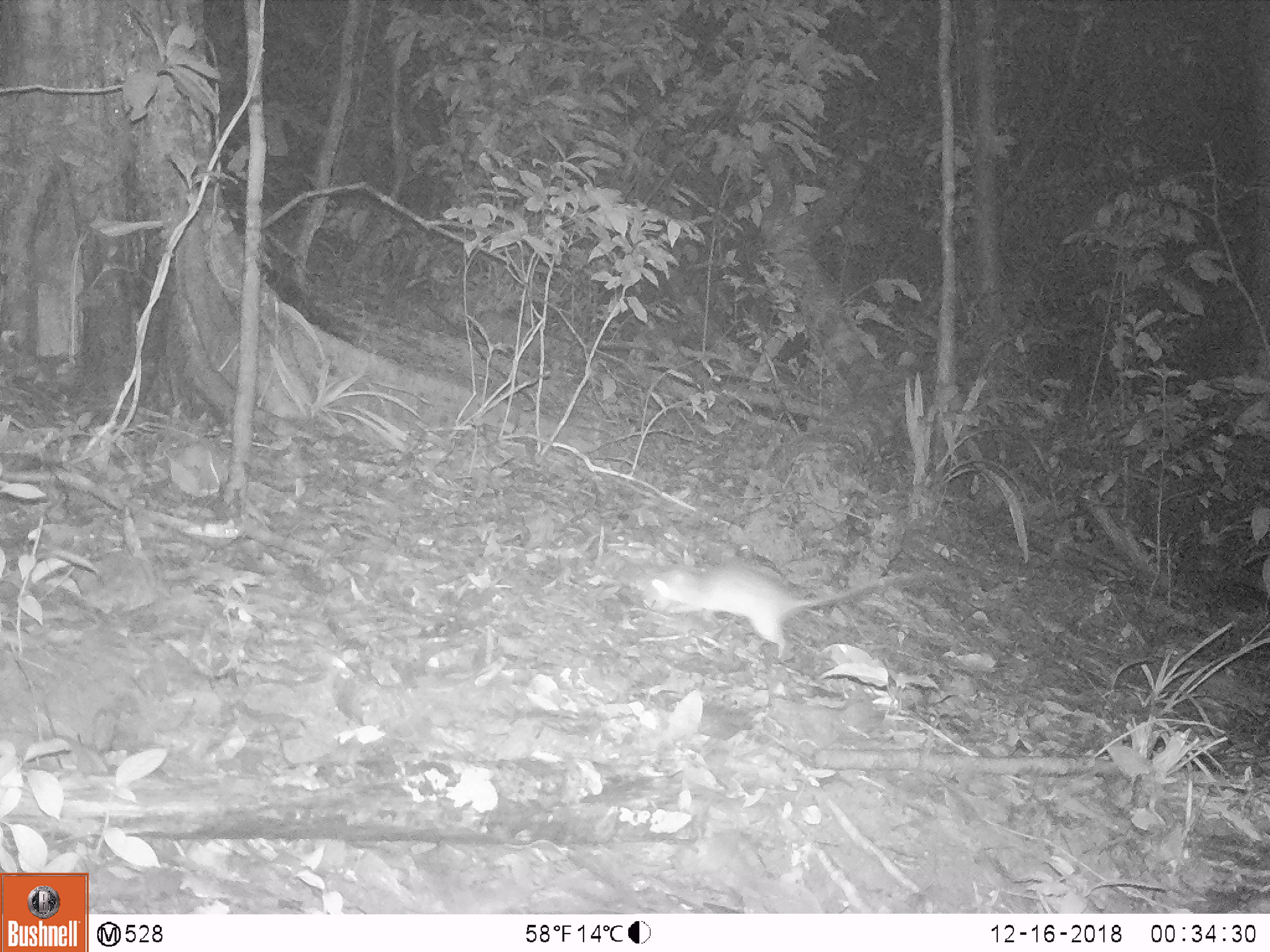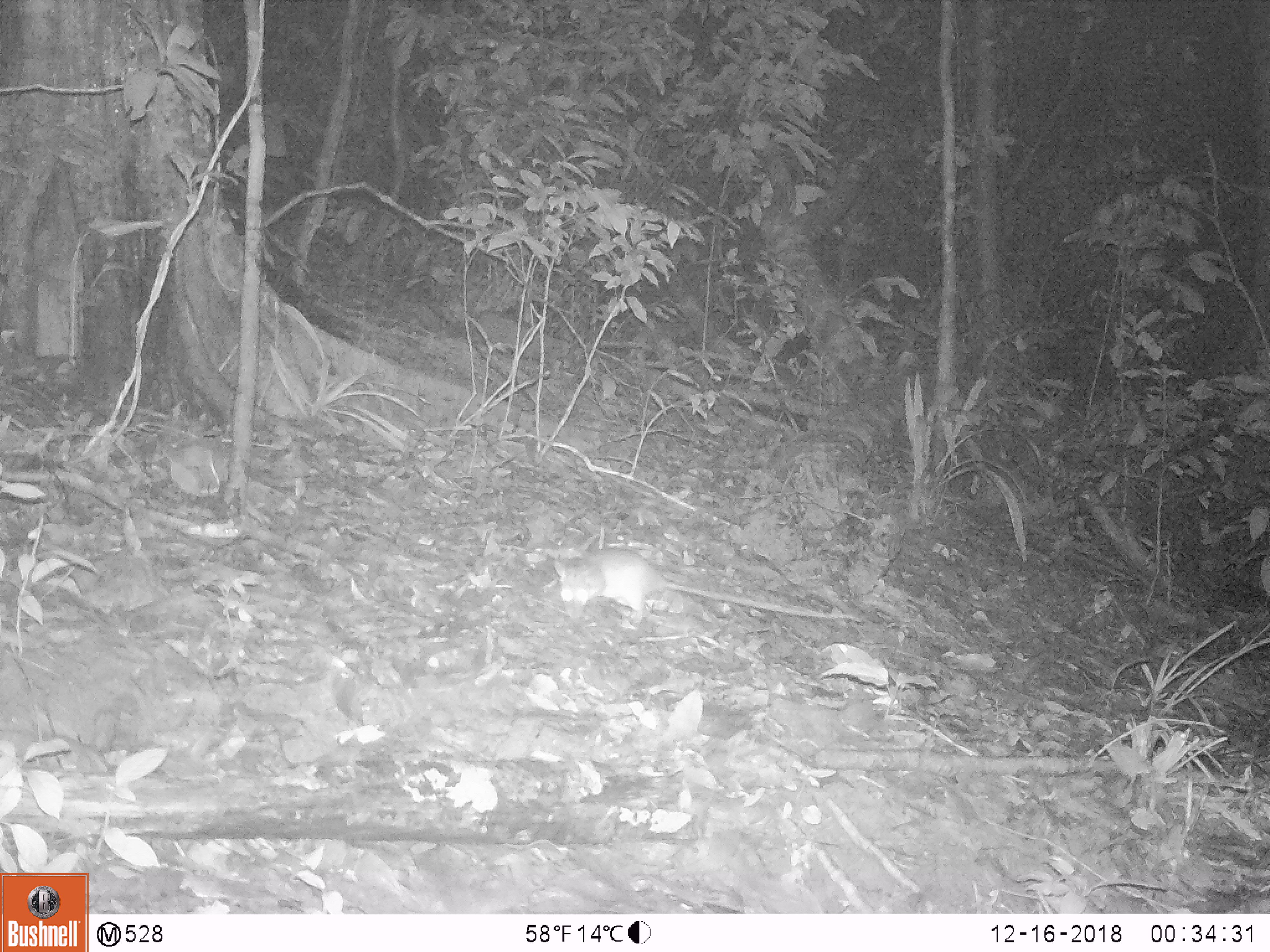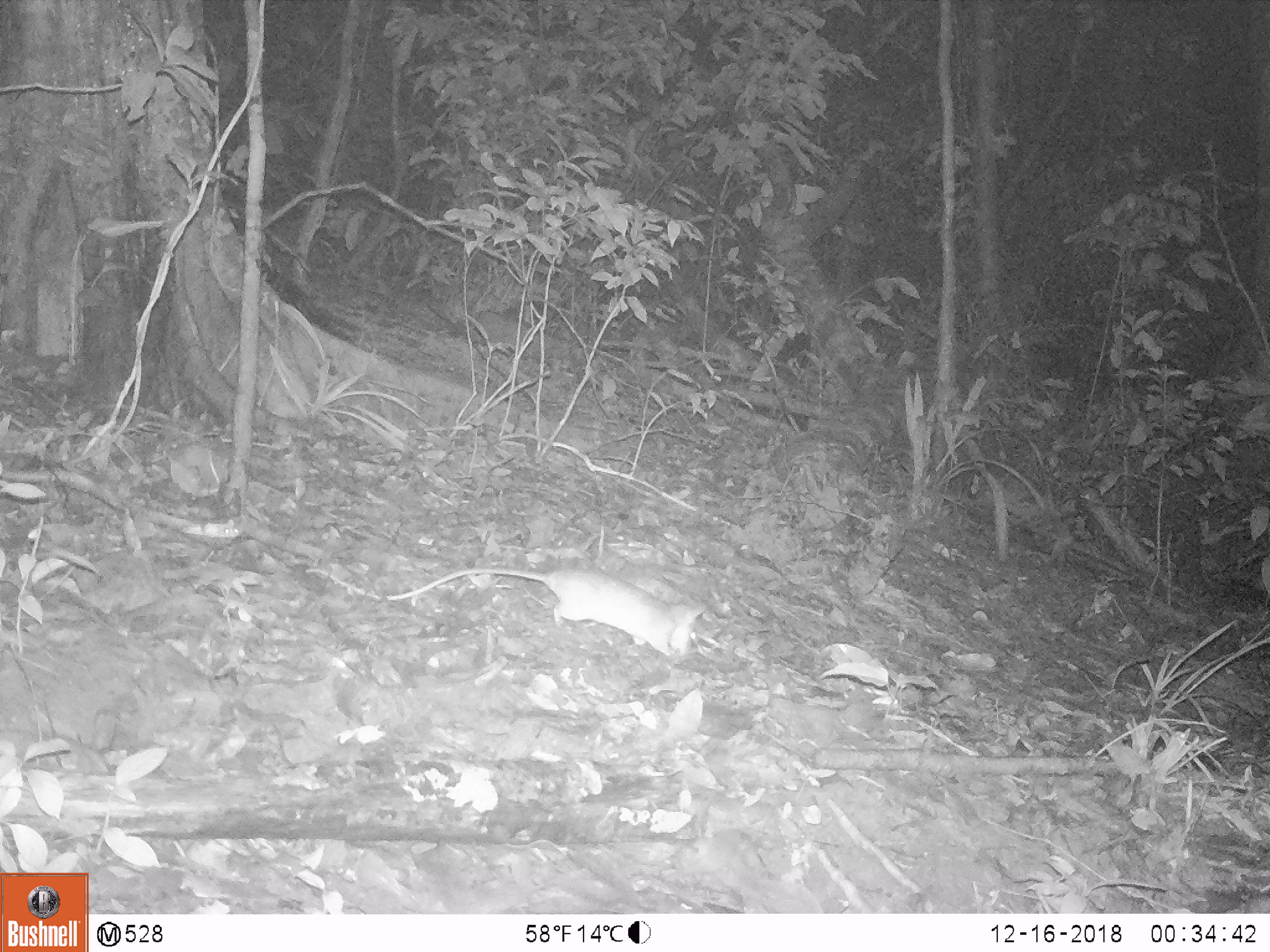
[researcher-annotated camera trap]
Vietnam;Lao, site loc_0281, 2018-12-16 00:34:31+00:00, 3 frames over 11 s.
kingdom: Animalia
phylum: Chordata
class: Mammalia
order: Rodentia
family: Muridae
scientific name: Muridae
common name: old-world mice and rats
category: unidentified murid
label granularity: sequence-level